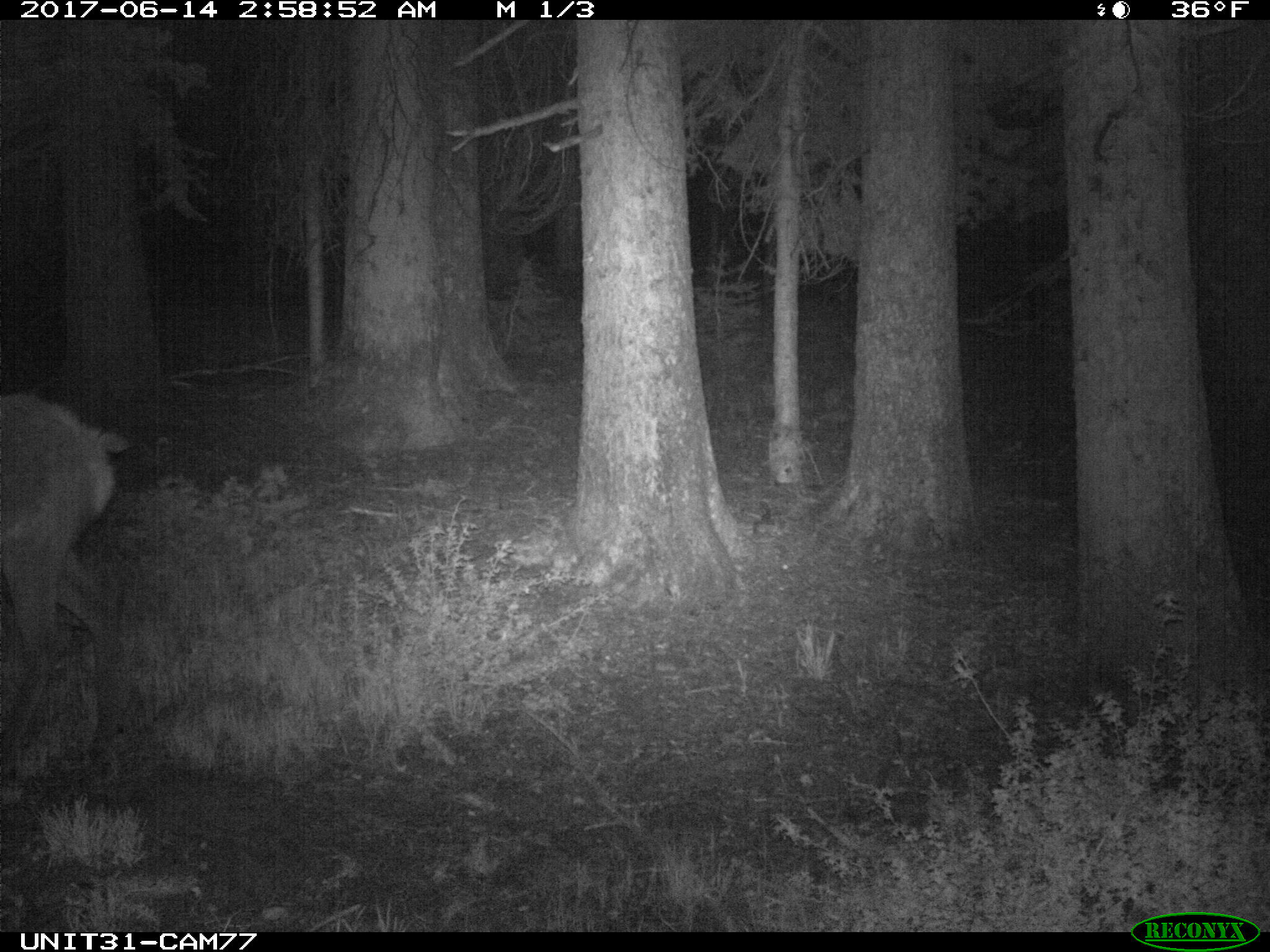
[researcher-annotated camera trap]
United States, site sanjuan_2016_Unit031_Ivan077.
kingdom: Animalia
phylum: Chordata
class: Mammalia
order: Artiodactyla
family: Cervidae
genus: Cervus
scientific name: Cervus elaphus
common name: red deer